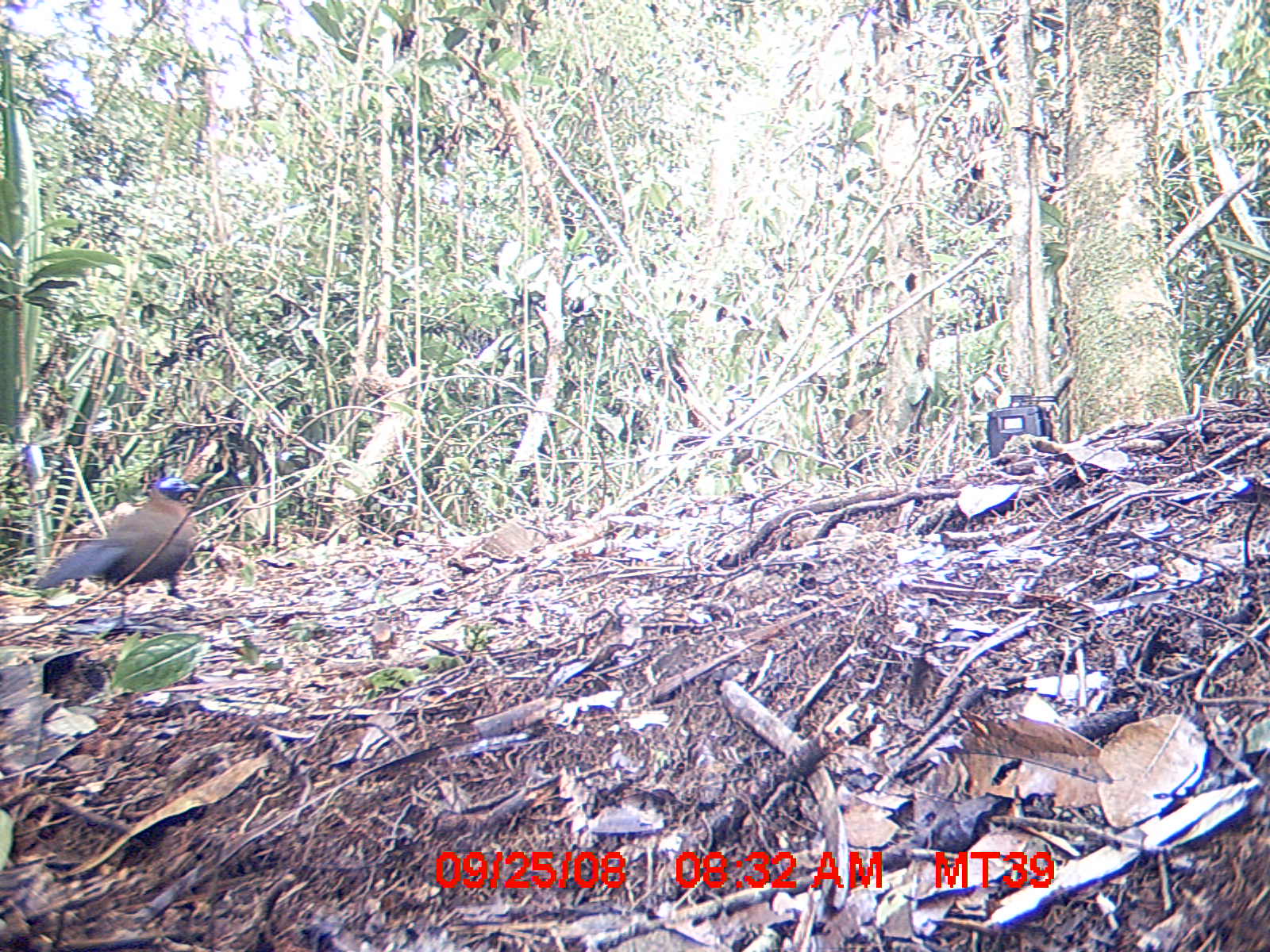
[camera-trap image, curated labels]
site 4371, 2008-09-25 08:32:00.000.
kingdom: Animalia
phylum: Chordata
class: Aves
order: Cuculiformes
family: Cuculidae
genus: Coua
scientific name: Coua serriana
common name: red-breasted coua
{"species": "Coua serriana (red-breasted coua)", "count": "1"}